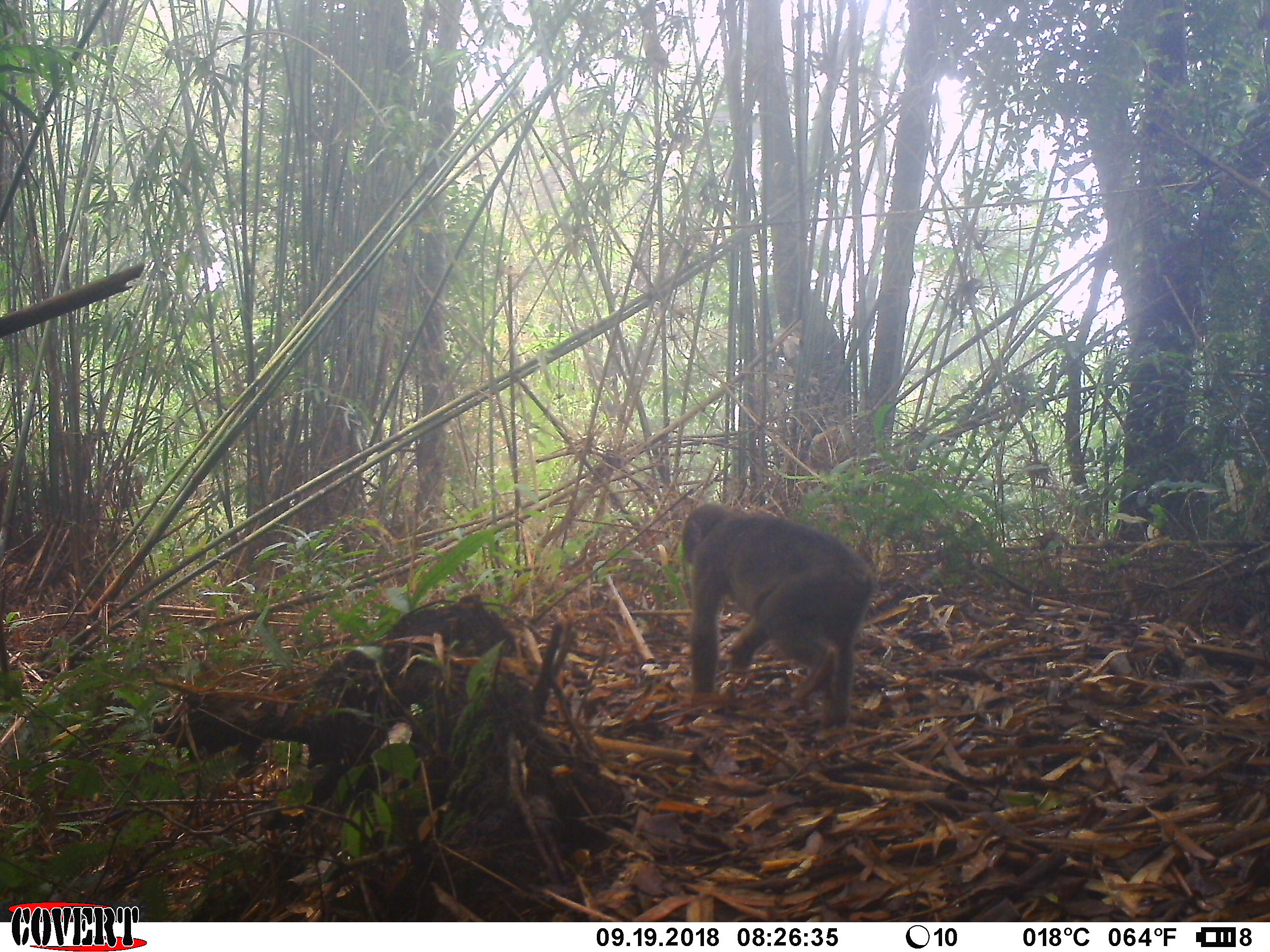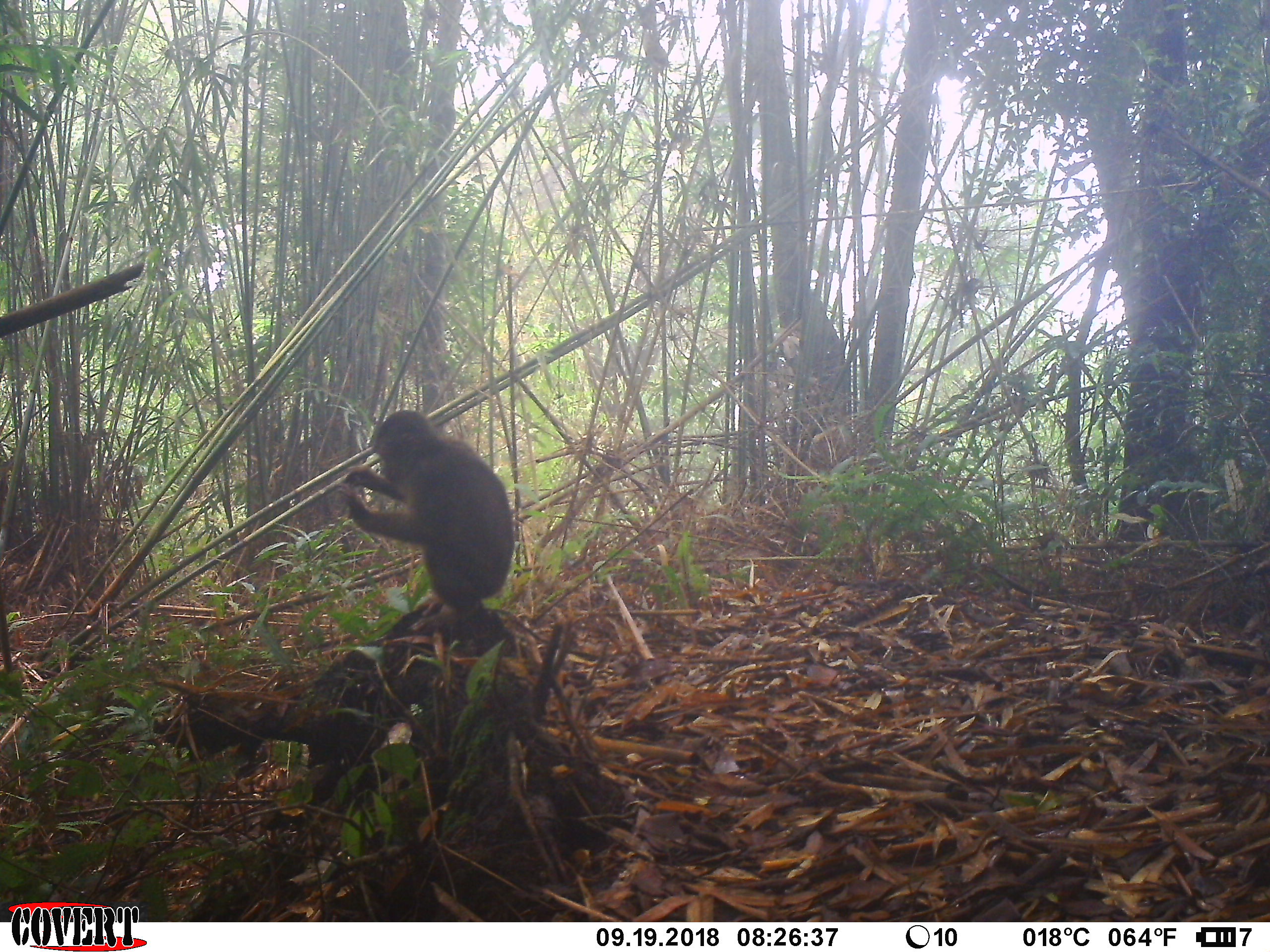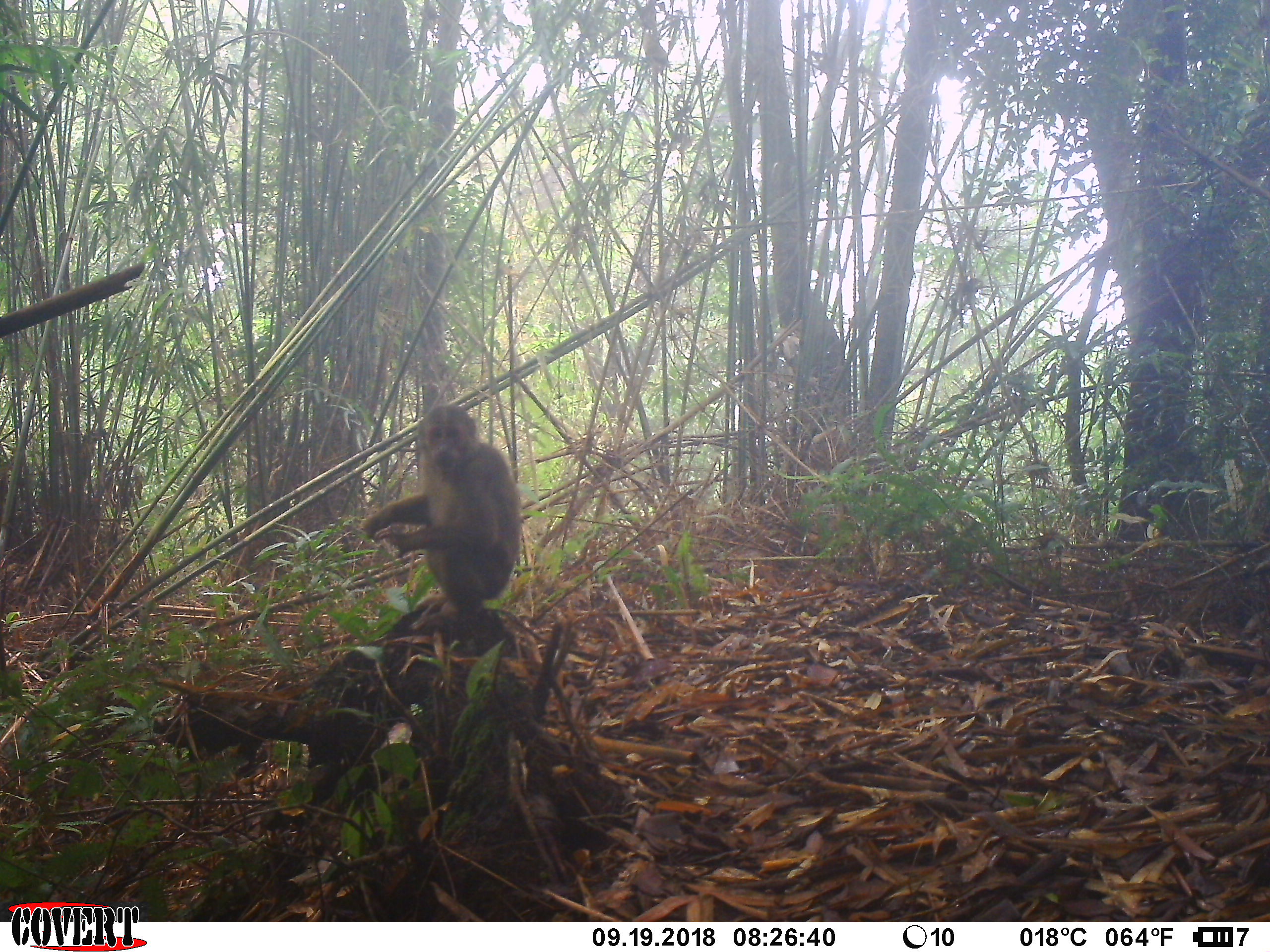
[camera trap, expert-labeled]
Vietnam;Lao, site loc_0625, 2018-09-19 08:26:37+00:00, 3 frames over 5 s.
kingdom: Animalia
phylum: Chordata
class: Mammalia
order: Primates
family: Cercopithecidae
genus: Macaca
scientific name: Macaca arctoides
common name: stump-tailed macaque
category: stump tailed macaque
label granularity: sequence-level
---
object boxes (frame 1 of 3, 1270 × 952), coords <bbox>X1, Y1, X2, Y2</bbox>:
stump tailed macaque: <bbox>680, 503, 875, 734</bbox>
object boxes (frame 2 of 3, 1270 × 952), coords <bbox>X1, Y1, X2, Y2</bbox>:
stump tailed macaque: <bbox>336, 409, 513, 633</bbox>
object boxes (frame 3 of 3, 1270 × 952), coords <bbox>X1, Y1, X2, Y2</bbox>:
stump tailed macaque: <bbox>360, 403, 521, 631</bbox>